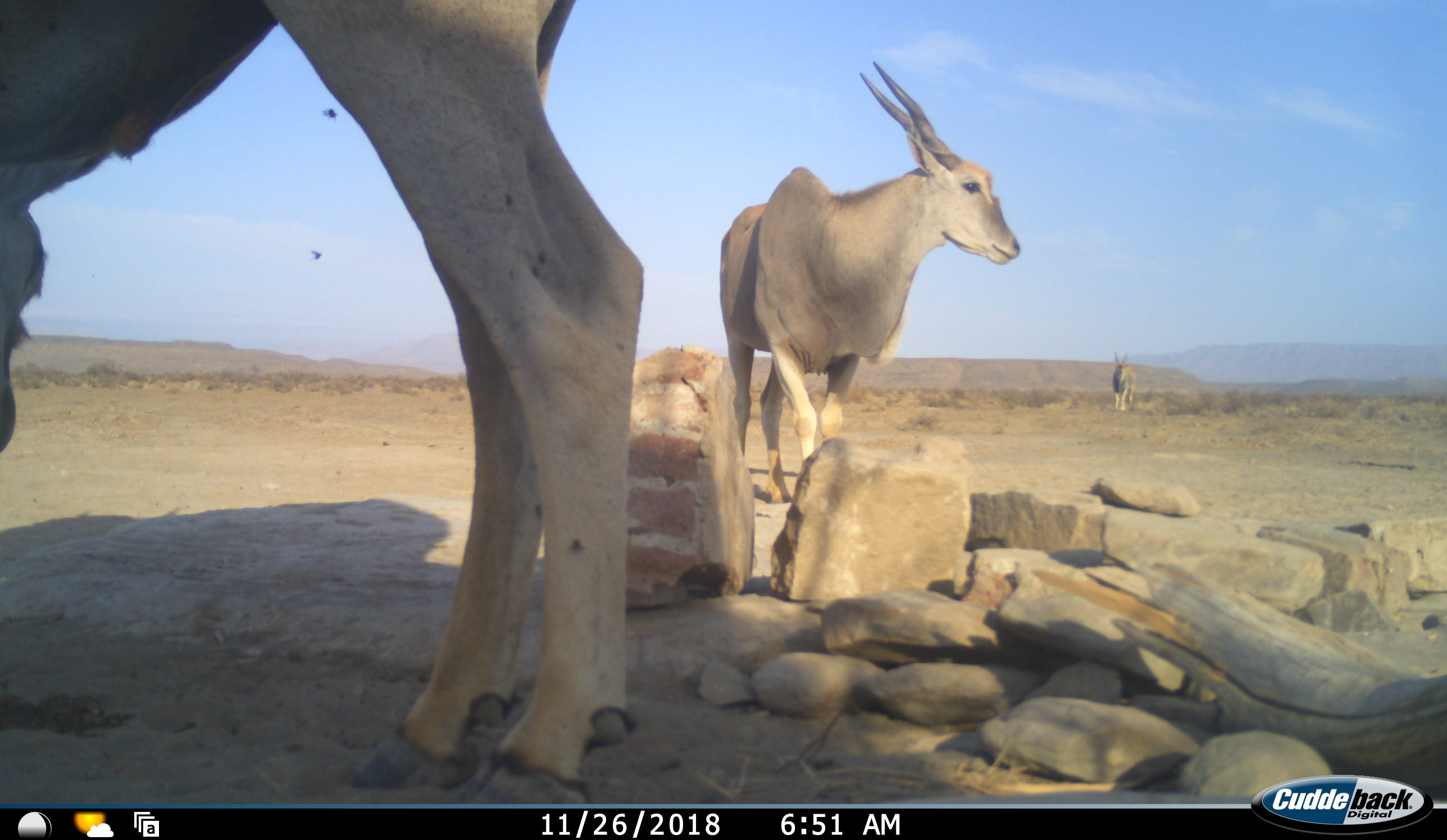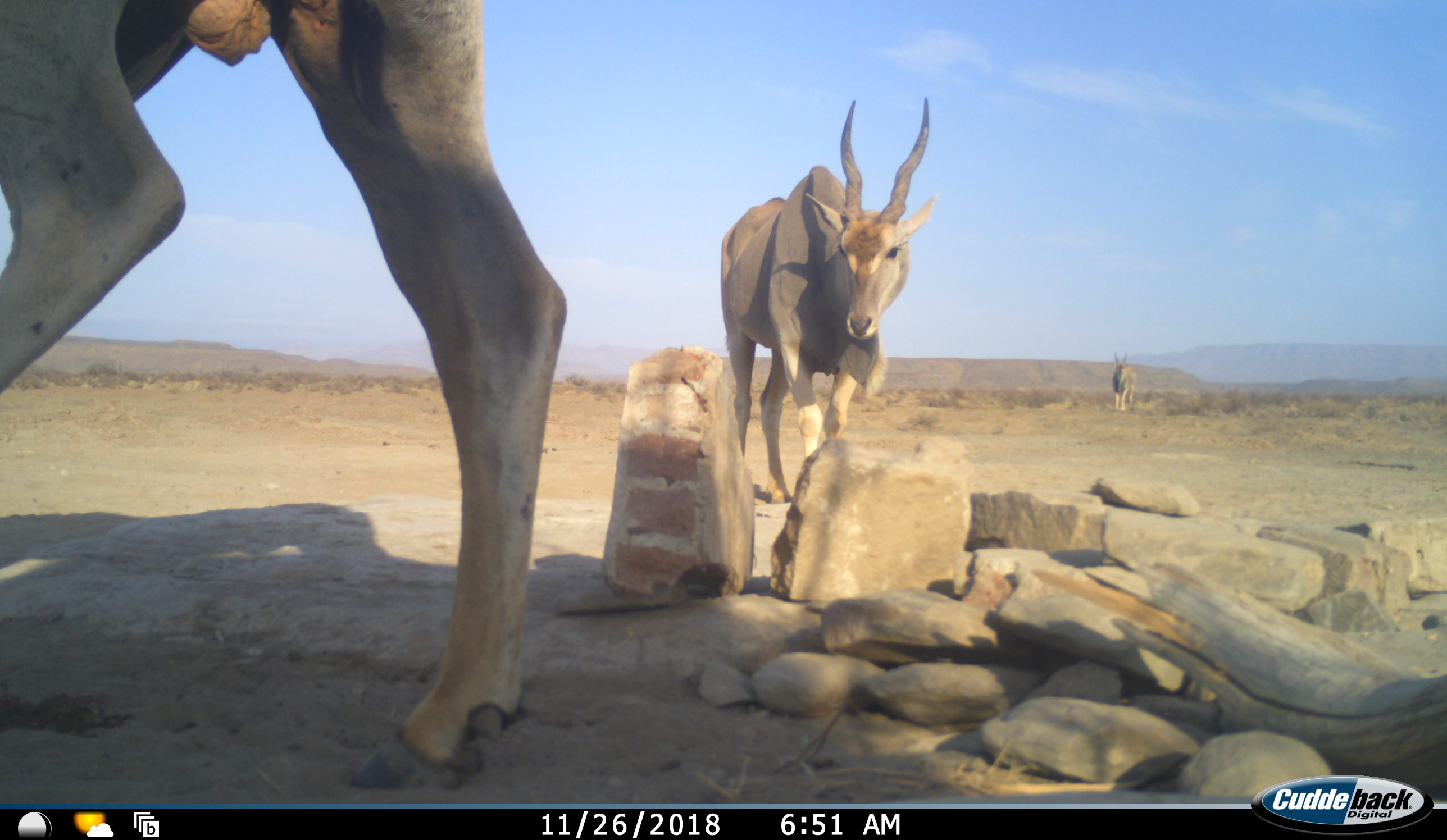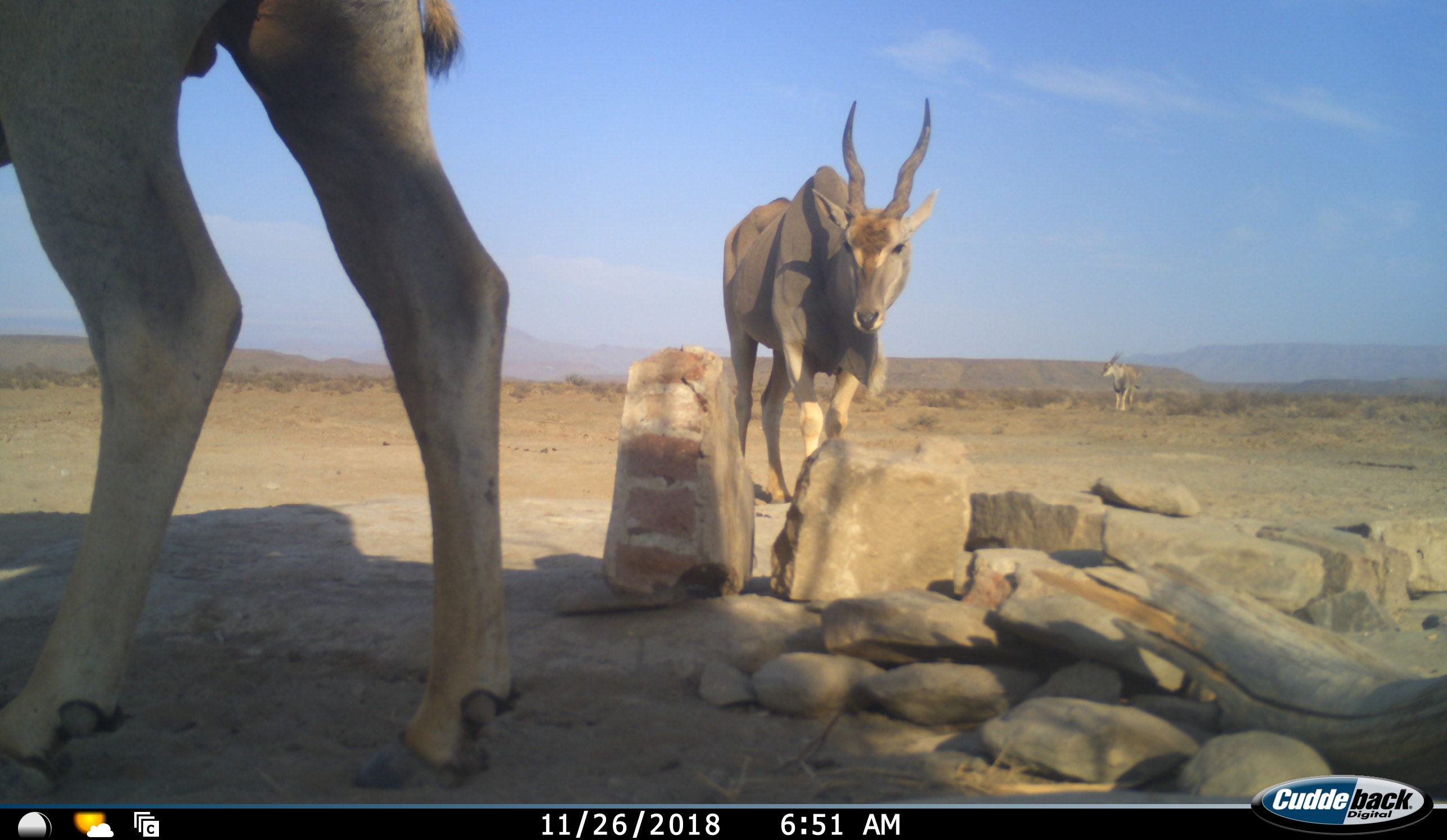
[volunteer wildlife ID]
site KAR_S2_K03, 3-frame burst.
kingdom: Animalia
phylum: Chordata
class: Mammalia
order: Artiodactyla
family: Bovidae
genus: Tragelaphus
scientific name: Tragelaphus oryx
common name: eland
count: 3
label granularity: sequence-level